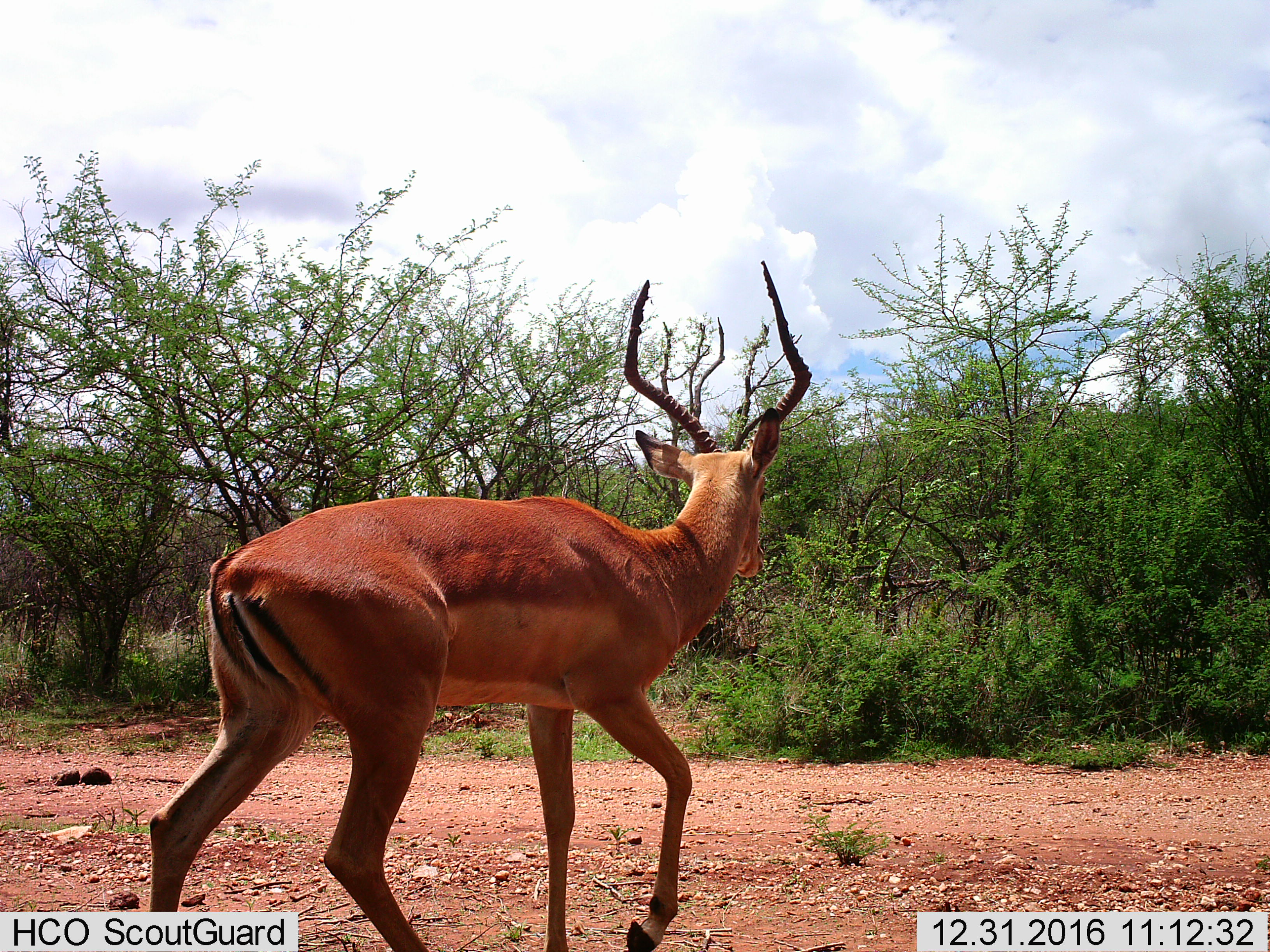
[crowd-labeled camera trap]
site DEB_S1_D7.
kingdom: Animalia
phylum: Chordata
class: Mammalia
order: Artiodactyla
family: Bovidae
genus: Aepyceros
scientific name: Aepyceros melampus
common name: impala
Impala (Aepyceros melampus), count 1. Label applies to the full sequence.